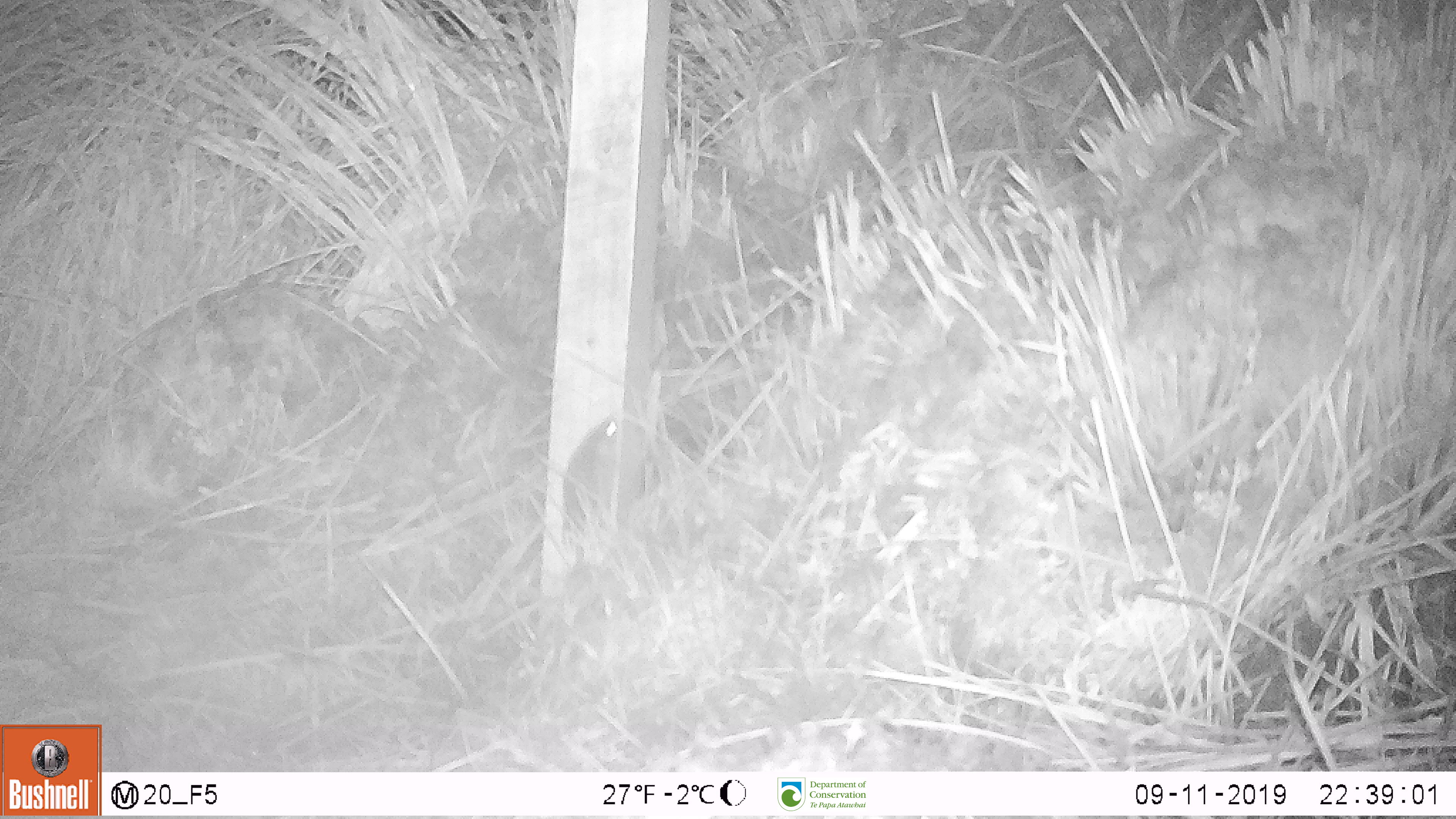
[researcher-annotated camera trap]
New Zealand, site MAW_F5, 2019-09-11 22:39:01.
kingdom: Animalia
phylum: Chordata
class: Mammalia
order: Rodentia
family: Muridae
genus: Mus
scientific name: Mus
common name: mouse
Mouse (Mus).